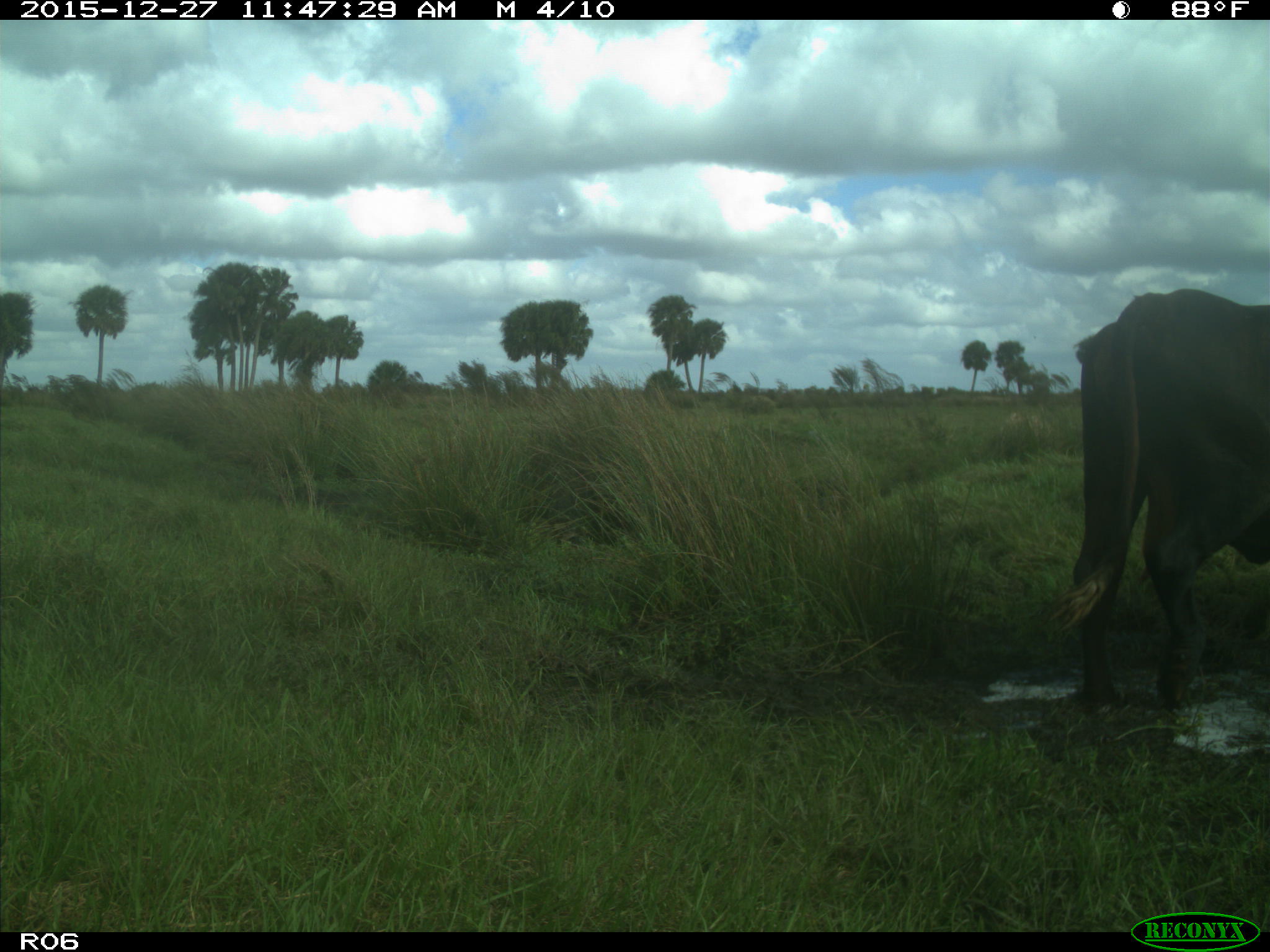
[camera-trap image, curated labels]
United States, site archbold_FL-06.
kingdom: Animalia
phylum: Chordata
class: Mammalia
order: Artiodactyla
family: Bovidae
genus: Bos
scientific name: Bos taurus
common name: domestic cow